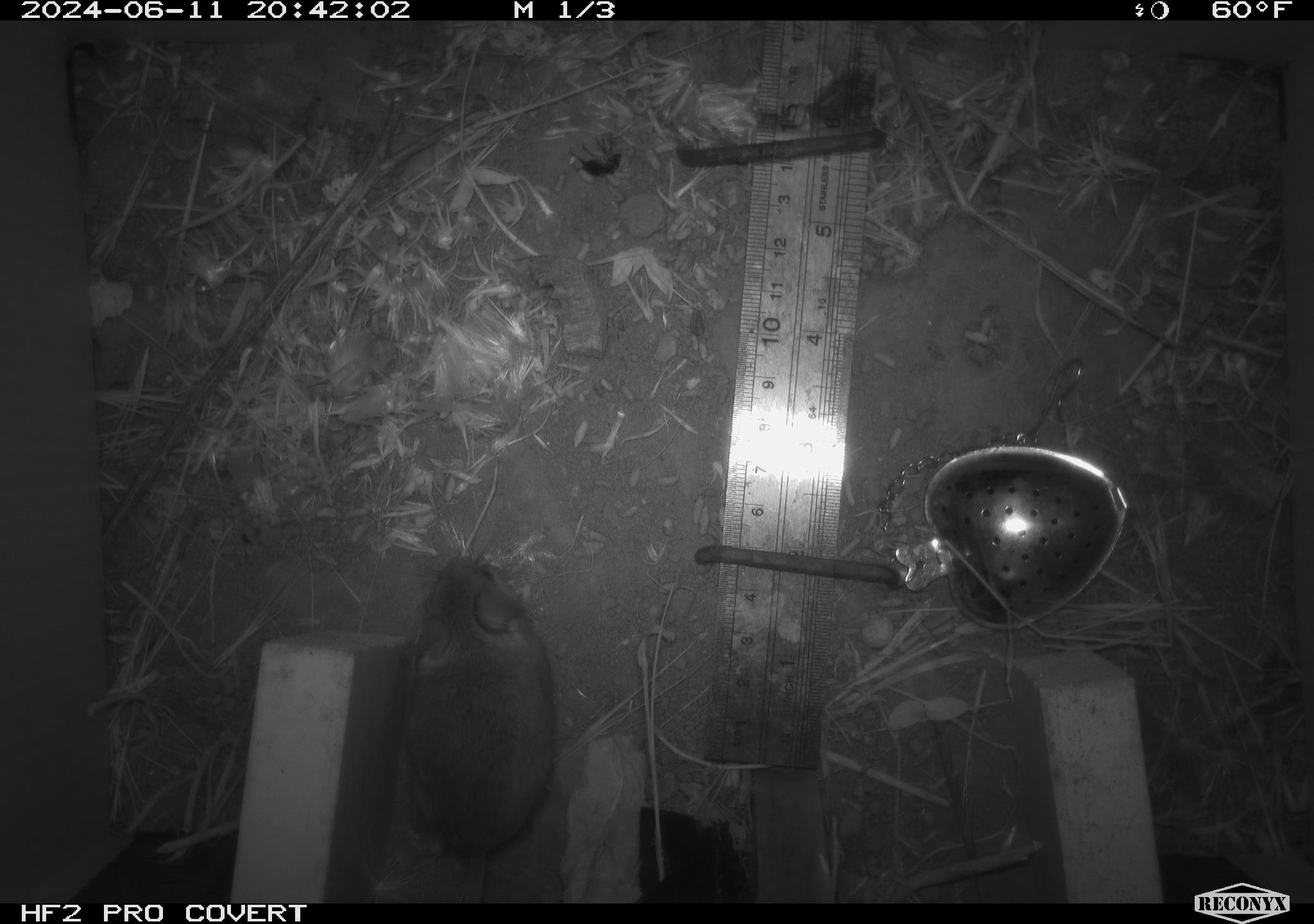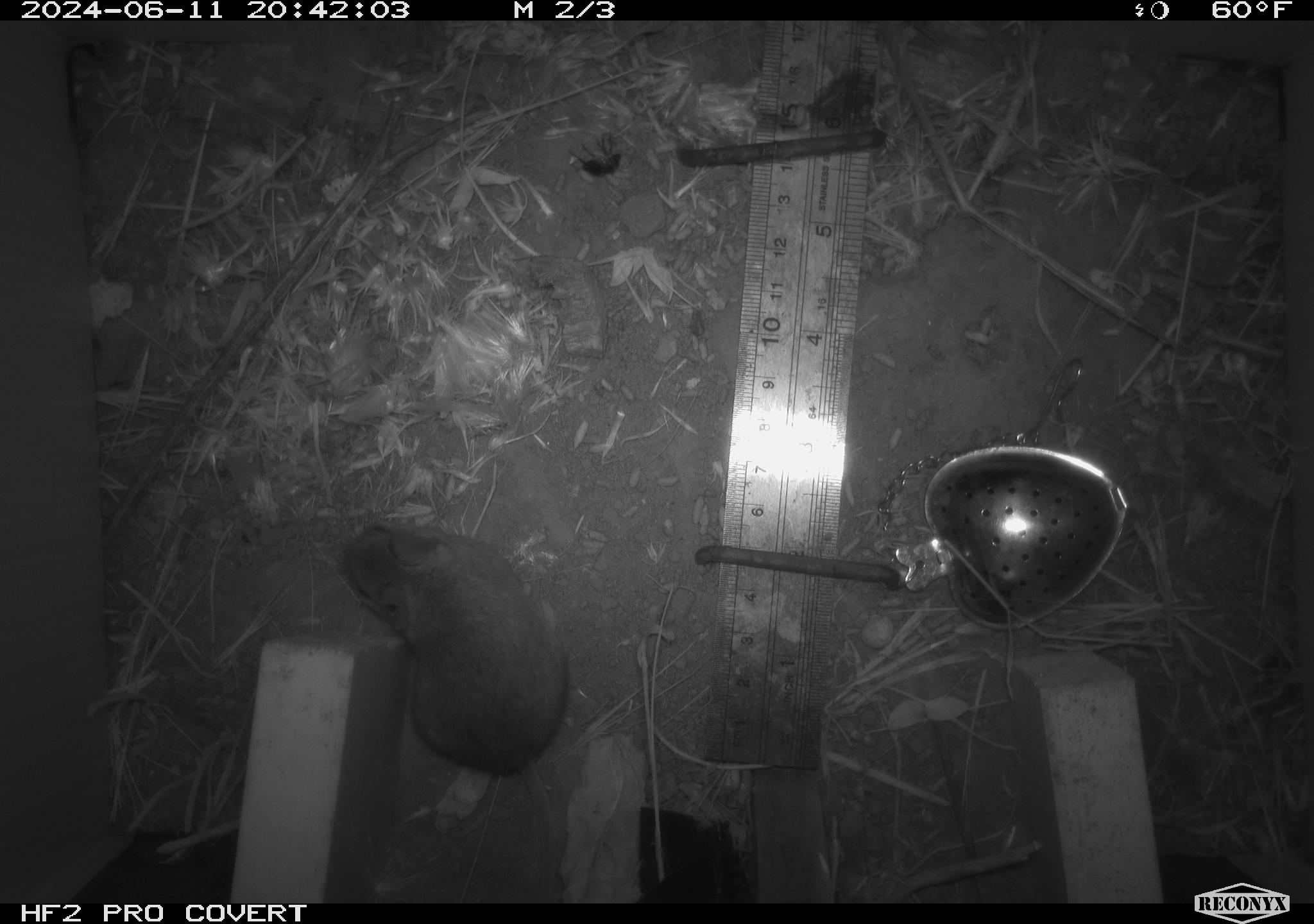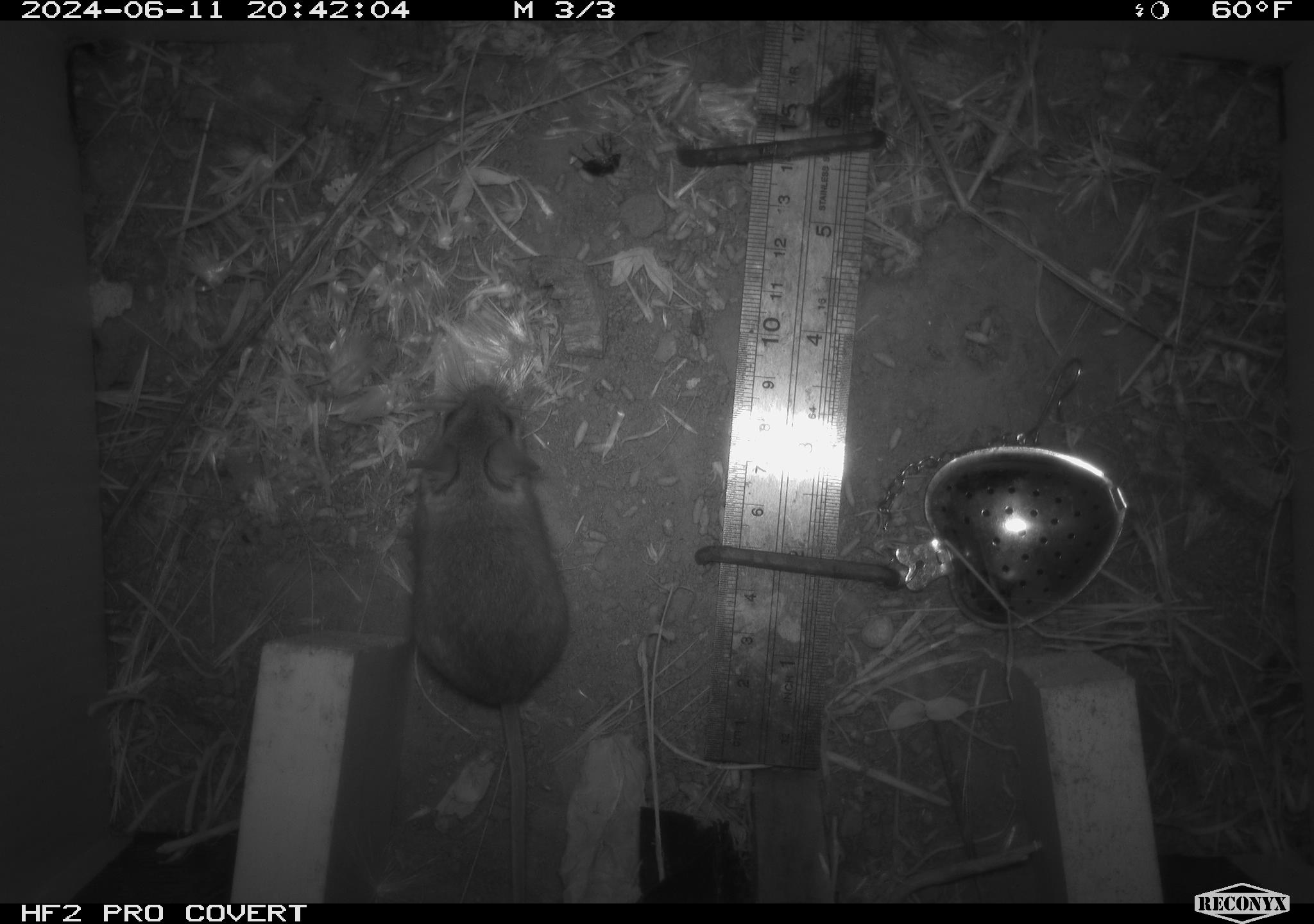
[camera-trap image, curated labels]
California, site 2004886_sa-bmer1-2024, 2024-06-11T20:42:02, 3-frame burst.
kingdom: Animalia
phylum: Chordata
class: Mammalia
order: Rodentia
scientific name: Rodentia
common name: mouse species